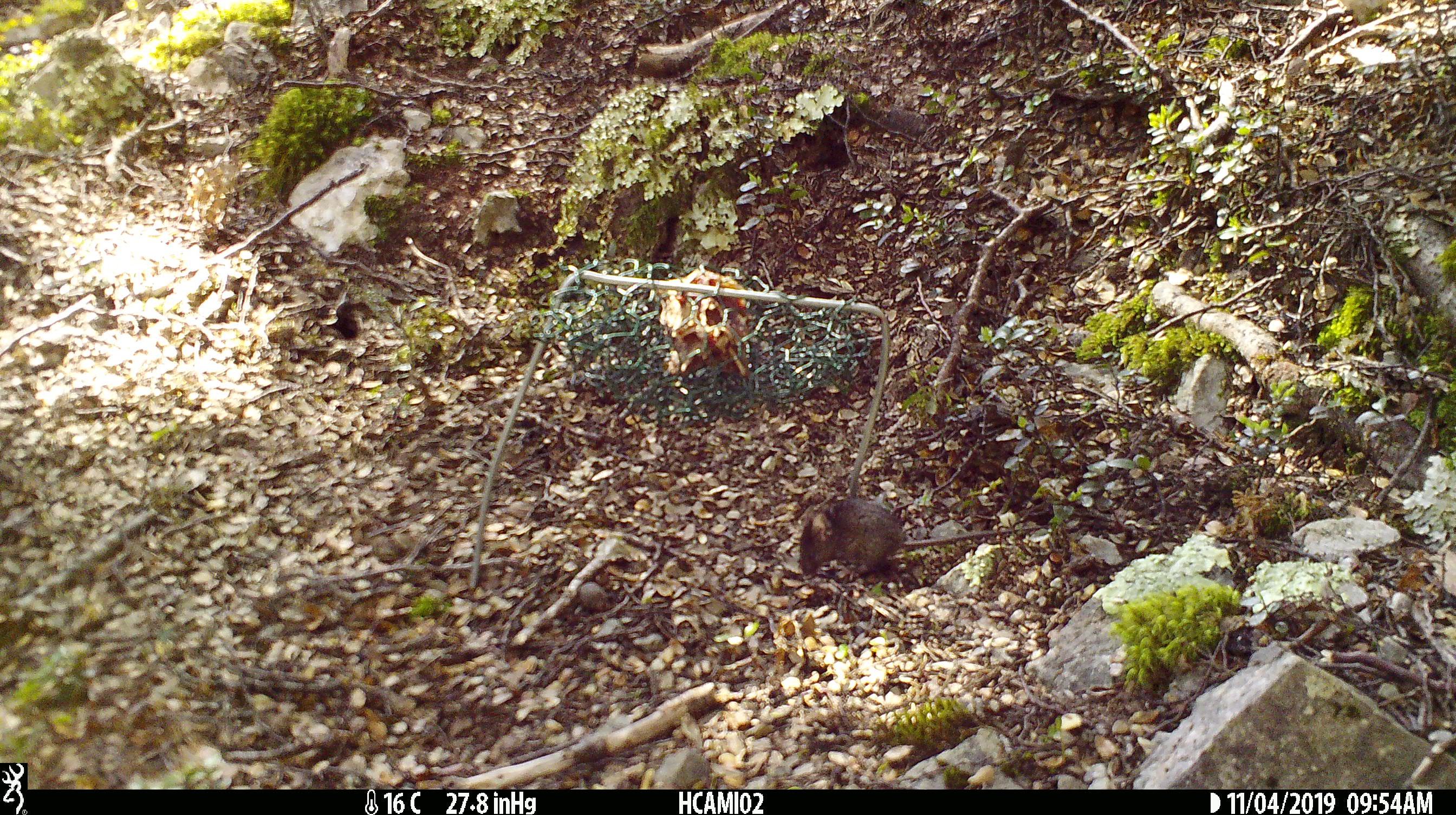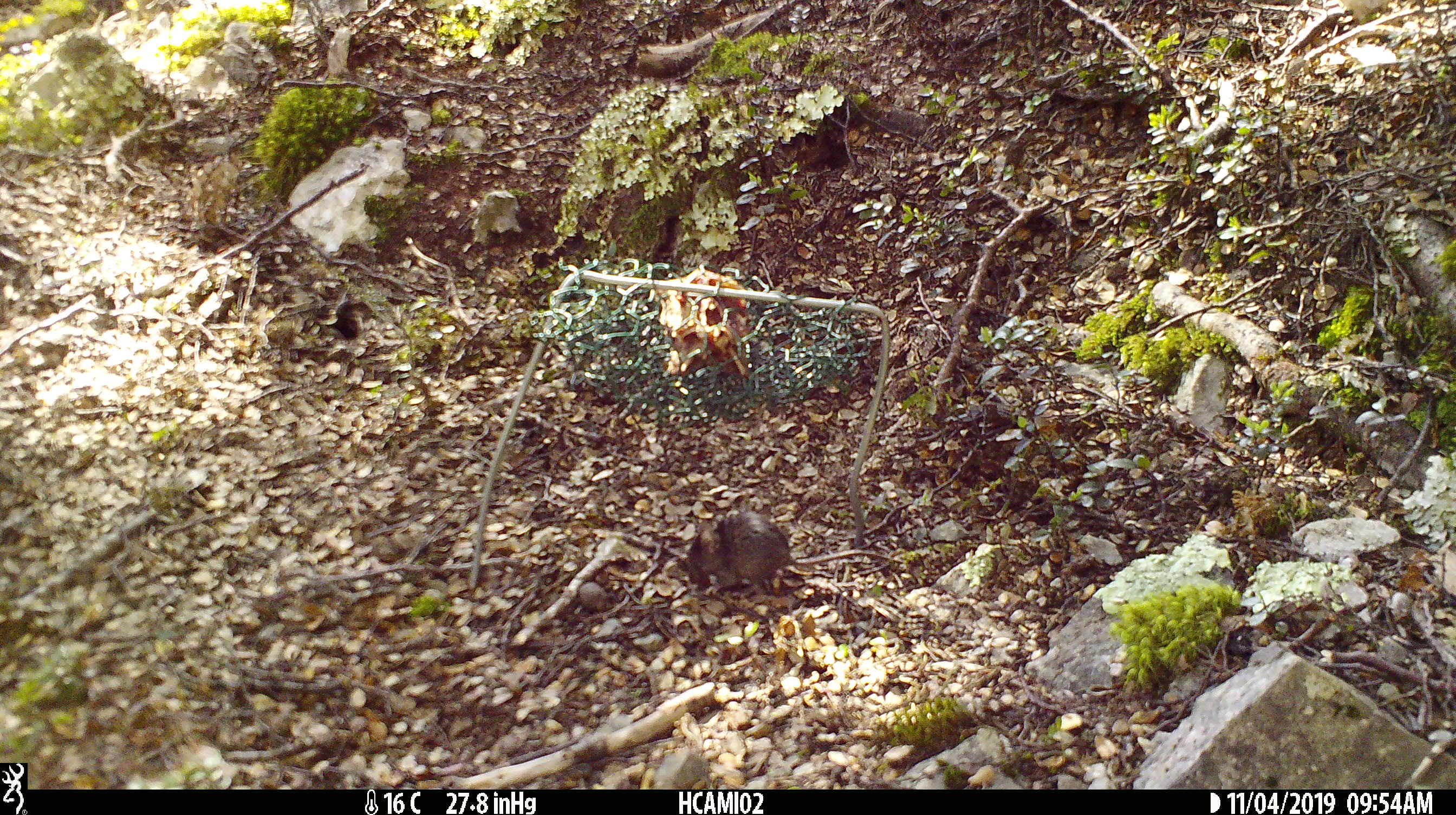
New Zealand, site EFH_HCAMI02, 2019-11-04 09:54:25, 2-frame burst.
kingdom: Animalia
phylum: Chordata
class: Mammalia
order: Rodentia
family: Muridae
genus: Mus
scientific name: Mus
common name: mouse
Mouse (Mus).